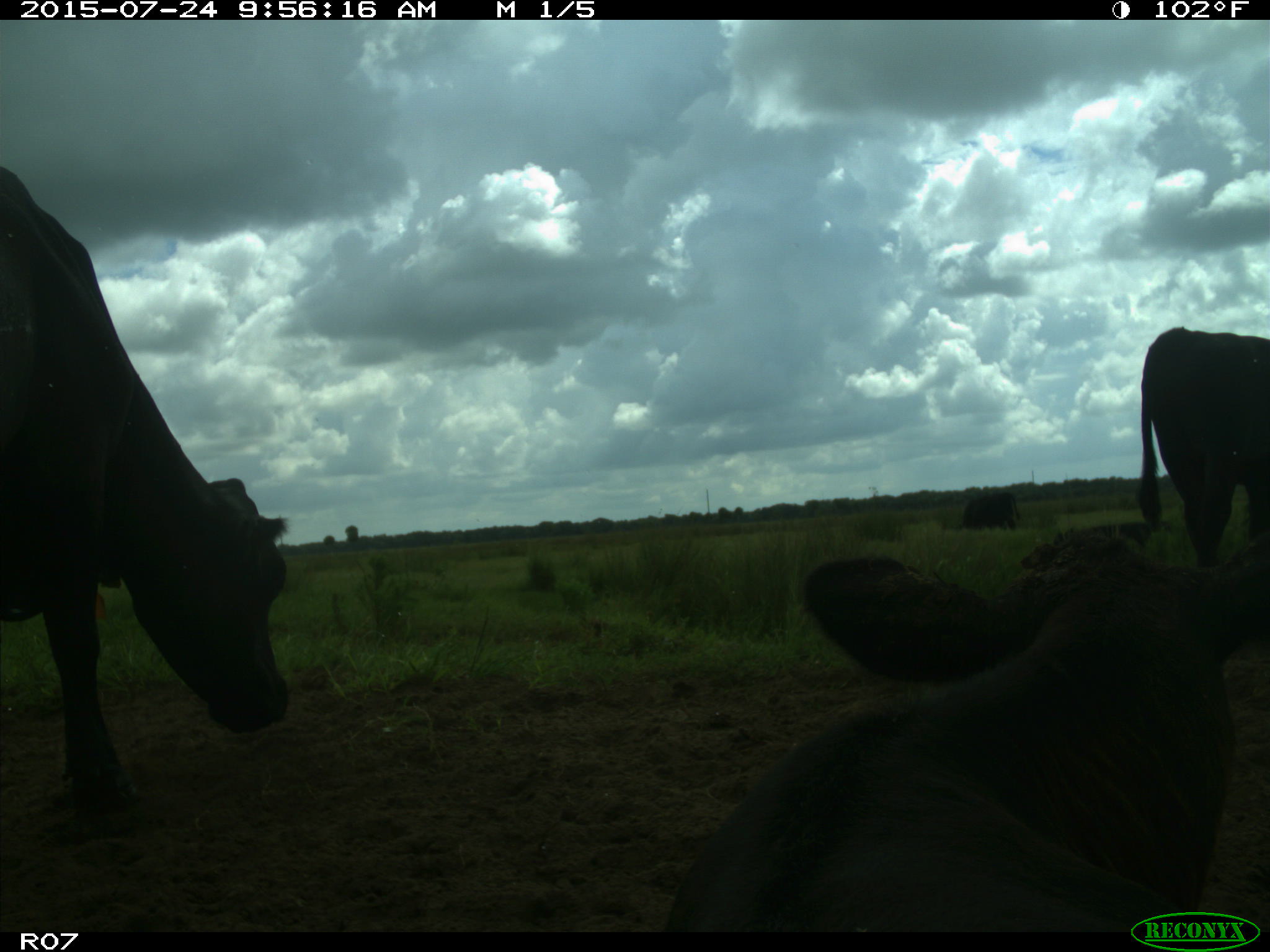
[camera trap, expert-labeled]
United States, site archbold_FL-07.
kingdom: Animalia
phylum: Chordata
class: Mammalia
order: Artiodactyla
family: Bovidae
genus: Bos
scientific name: Bos taurus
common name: domestic cow